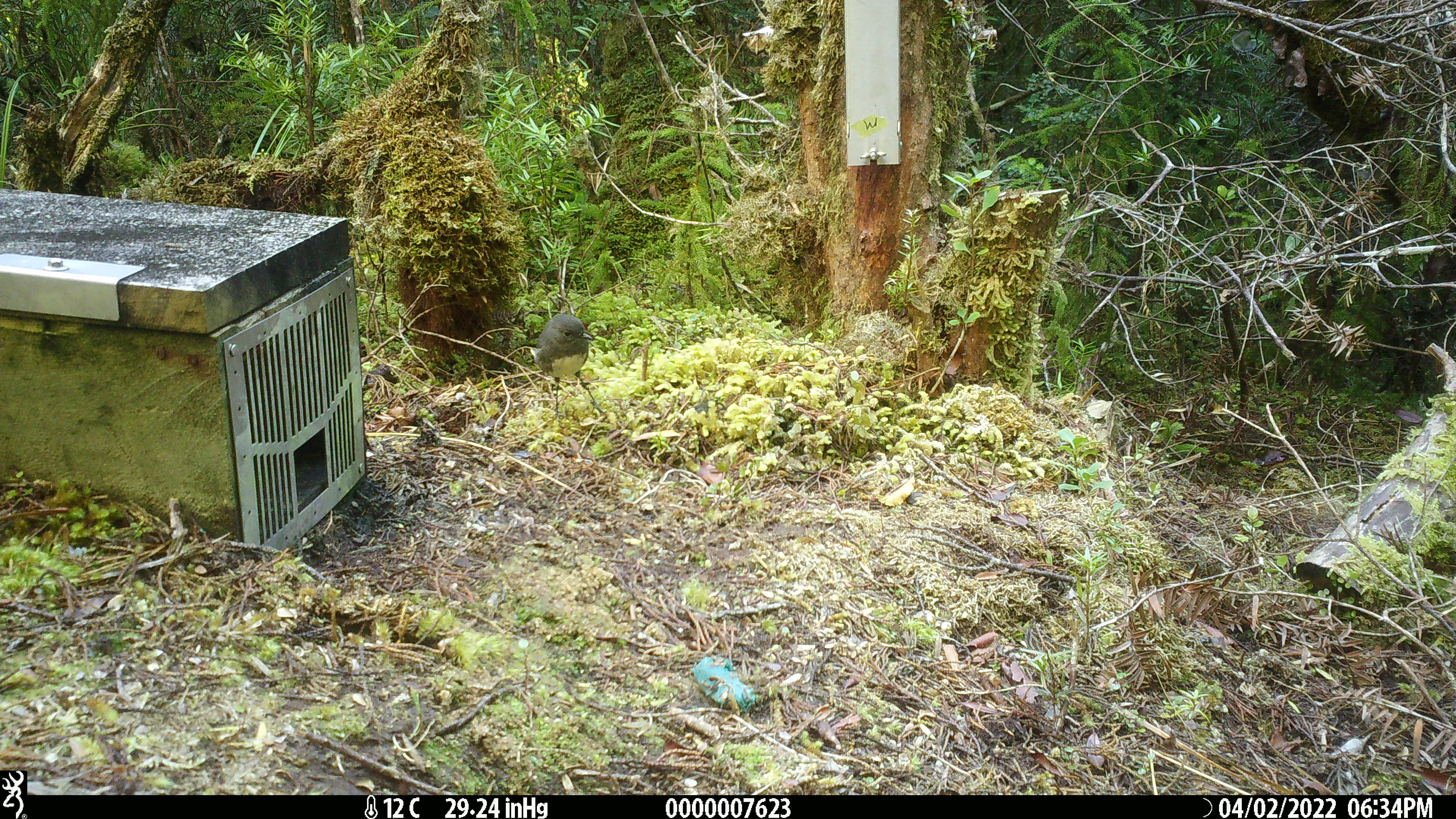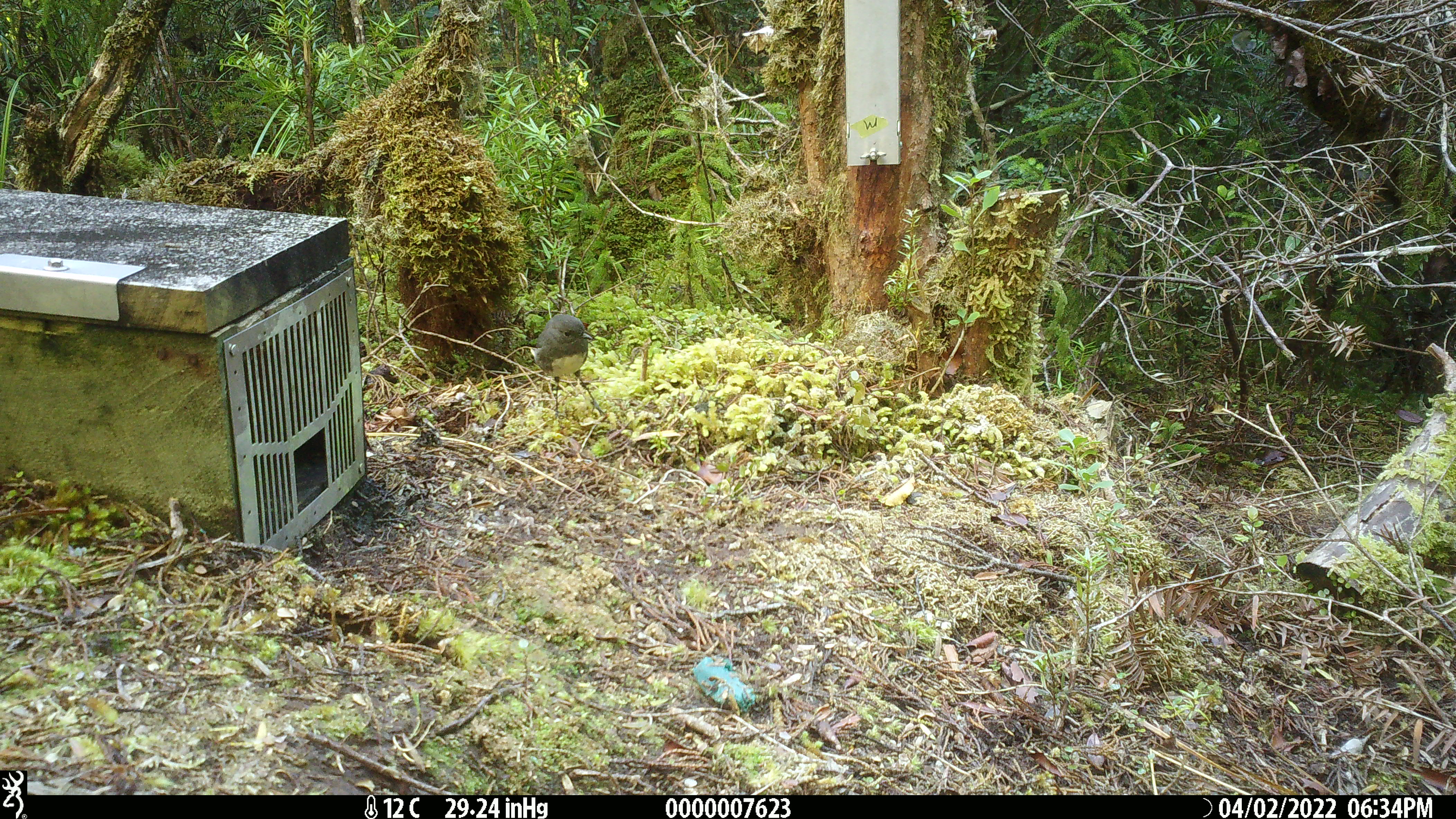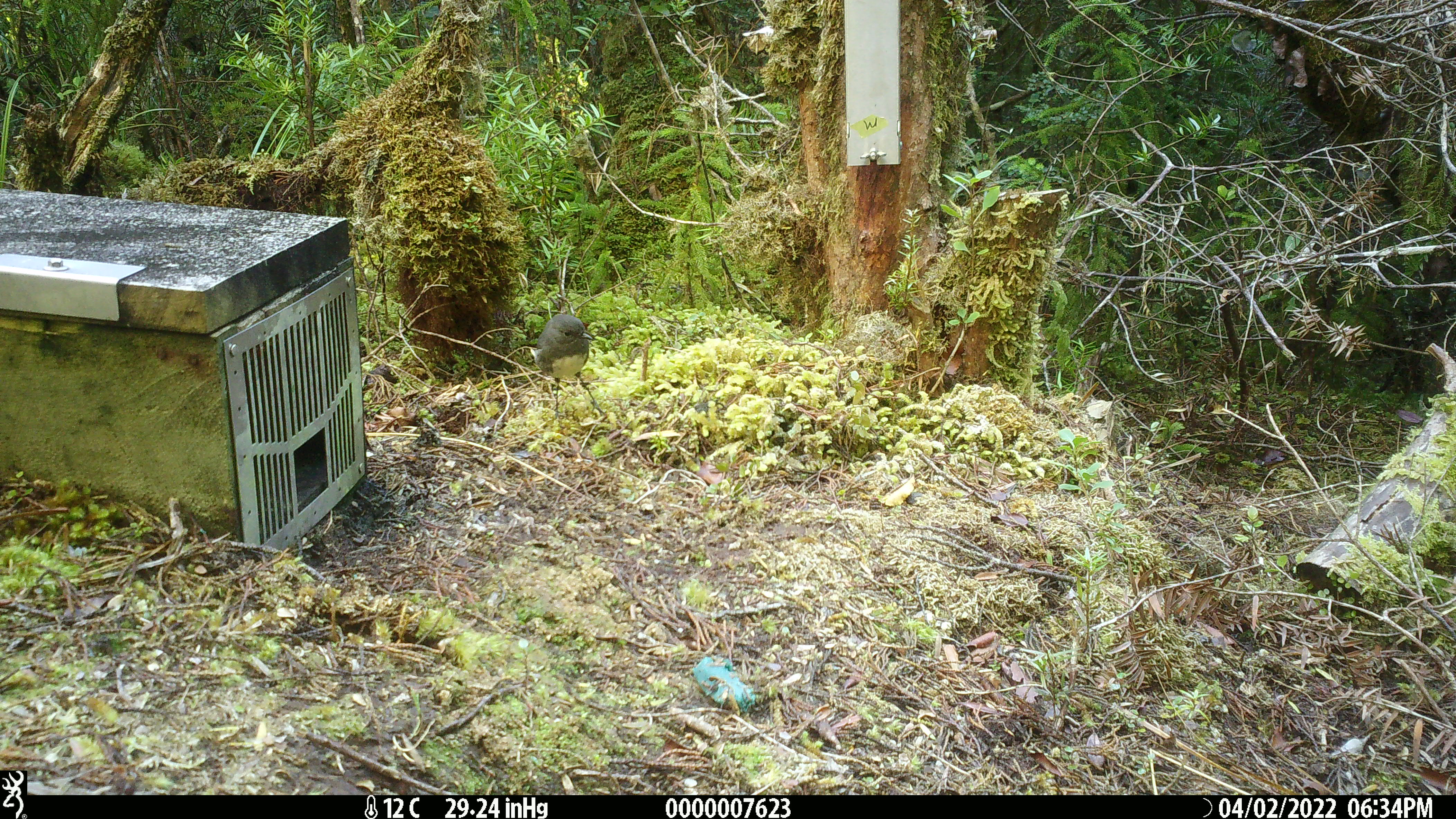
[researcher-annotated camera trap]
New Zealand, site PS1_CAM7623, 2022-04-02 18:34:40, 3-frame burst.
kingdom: Animalia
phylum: Chordata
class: Aves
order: Passeriformes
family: Petroicidae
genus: Petroica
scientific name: Petroica australis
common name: new zealand robin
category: robin